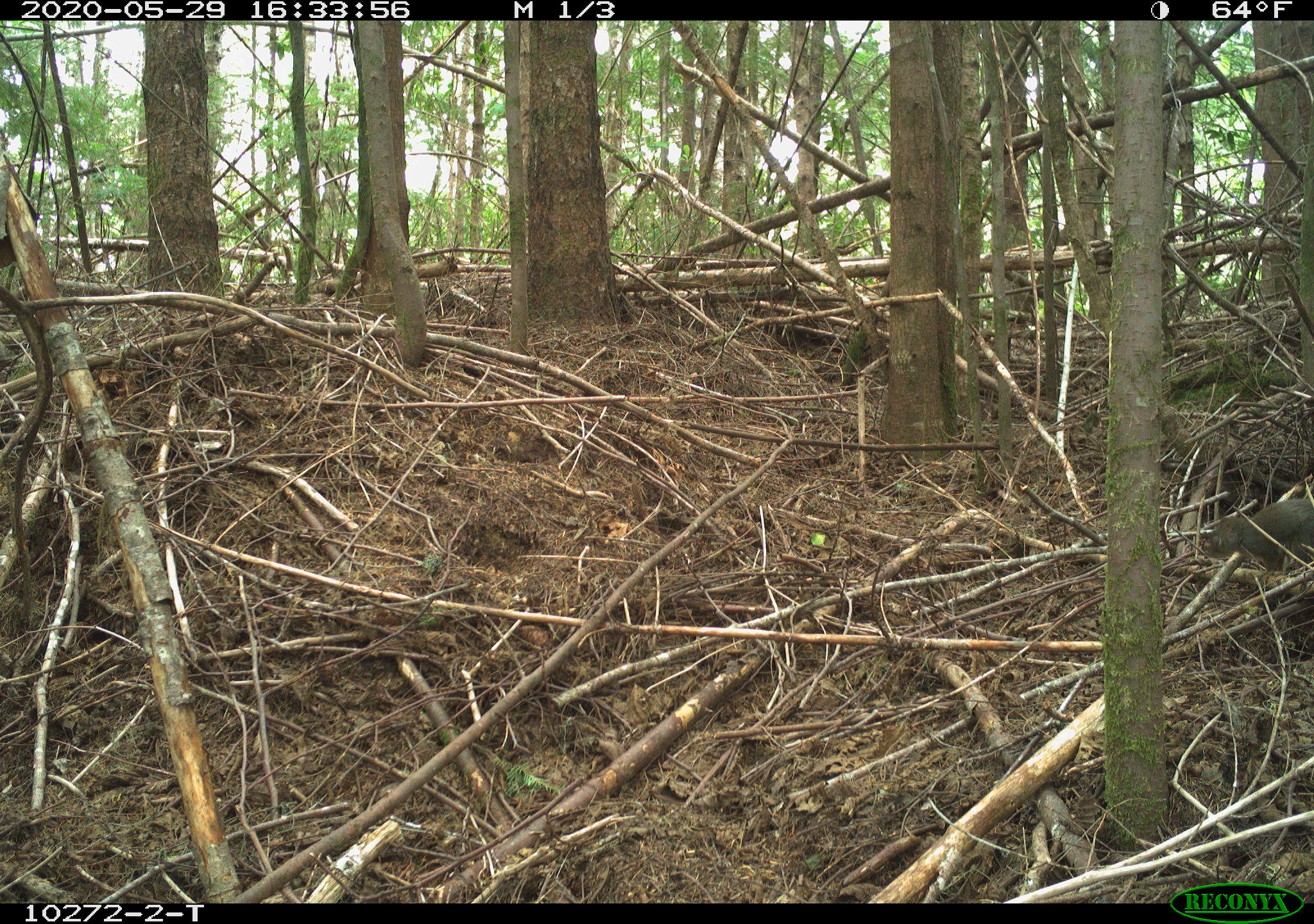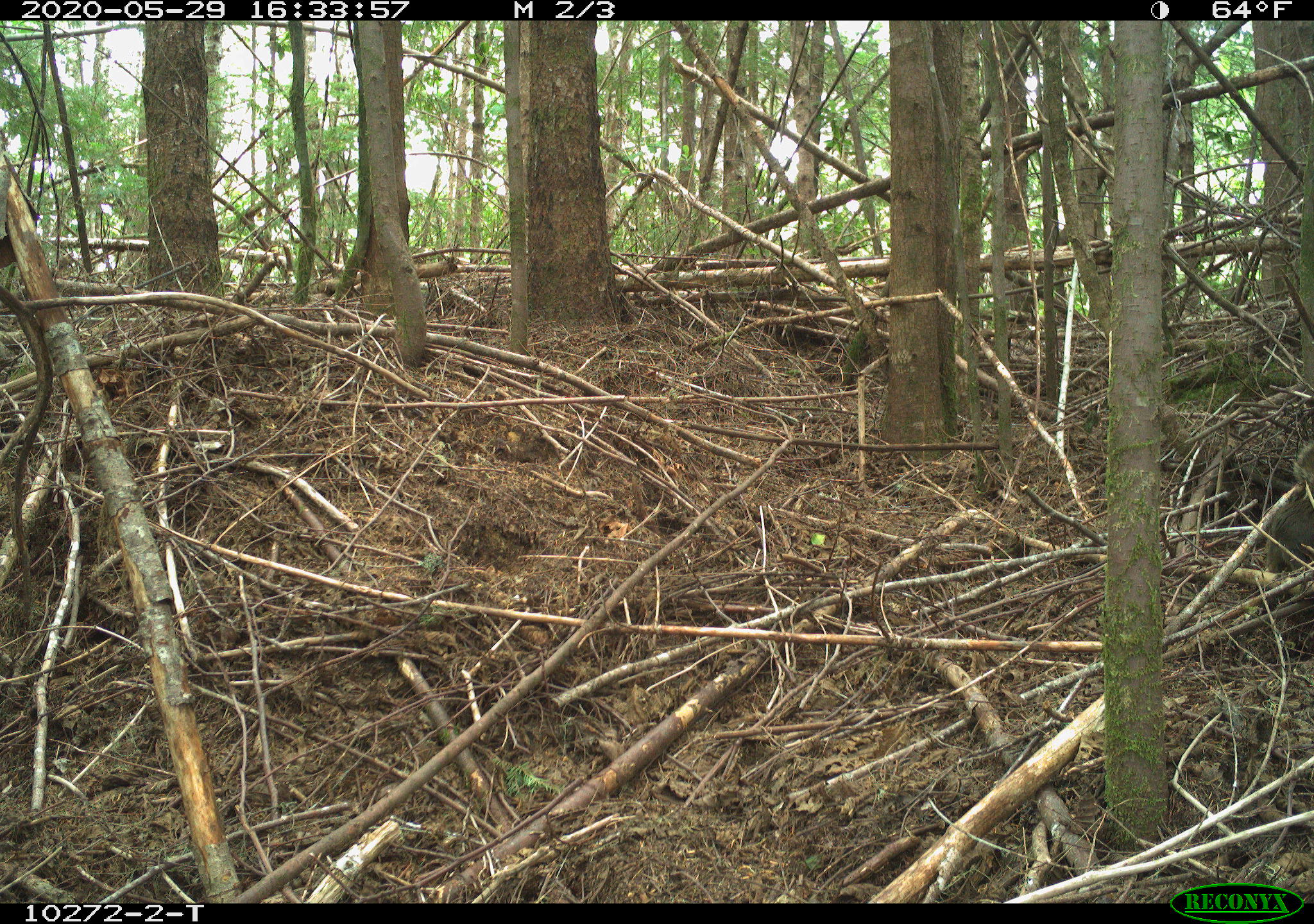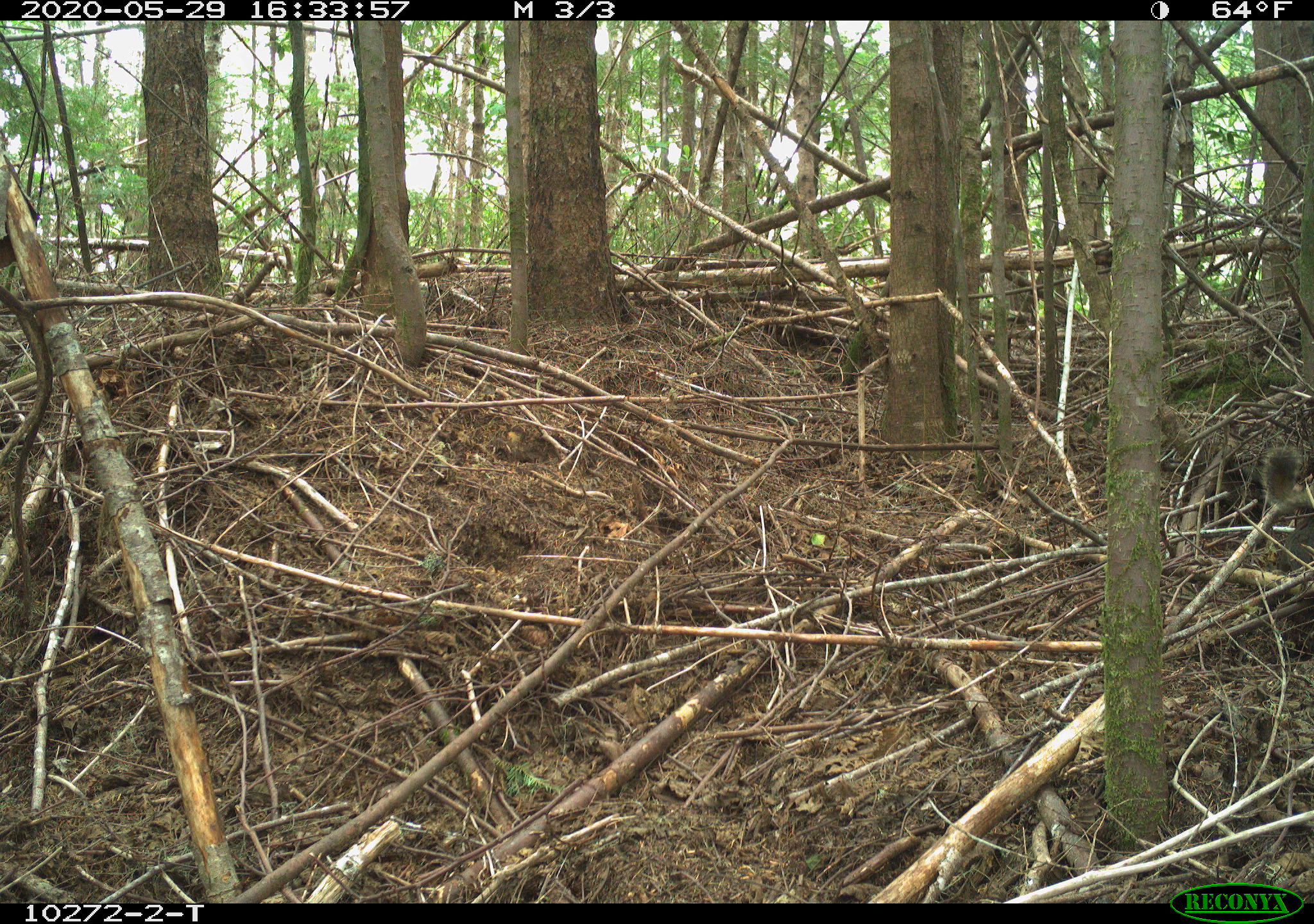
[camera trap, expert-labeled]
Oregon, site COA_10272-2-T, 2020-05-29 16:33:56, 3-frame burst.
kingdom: Animalia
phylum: Chordata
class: Mammalia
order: Rodentia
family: Sciuridae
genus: Tamiasciurus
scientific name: Tamiasciurus douglasii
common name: douglas squirrel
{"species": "douglas squirrel (Tamiasciurus douglasii)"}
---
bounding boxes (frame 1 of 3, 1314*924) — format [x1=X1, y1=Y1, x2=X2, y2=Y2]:
douglas squirrel: [x1=1208, y1=491, x2=1313, y2=573]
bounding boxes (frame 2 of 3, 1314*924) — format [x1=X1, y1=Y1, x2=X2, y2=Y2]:
douglas squirrel: [x1=1258, y1=443, x2=1307, y2=581]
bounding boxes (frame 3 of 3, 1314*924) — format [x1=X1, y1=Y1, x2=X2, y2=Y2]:
douglas squirrel: [x1=1256, y1=438, x2=1307, y2=554]